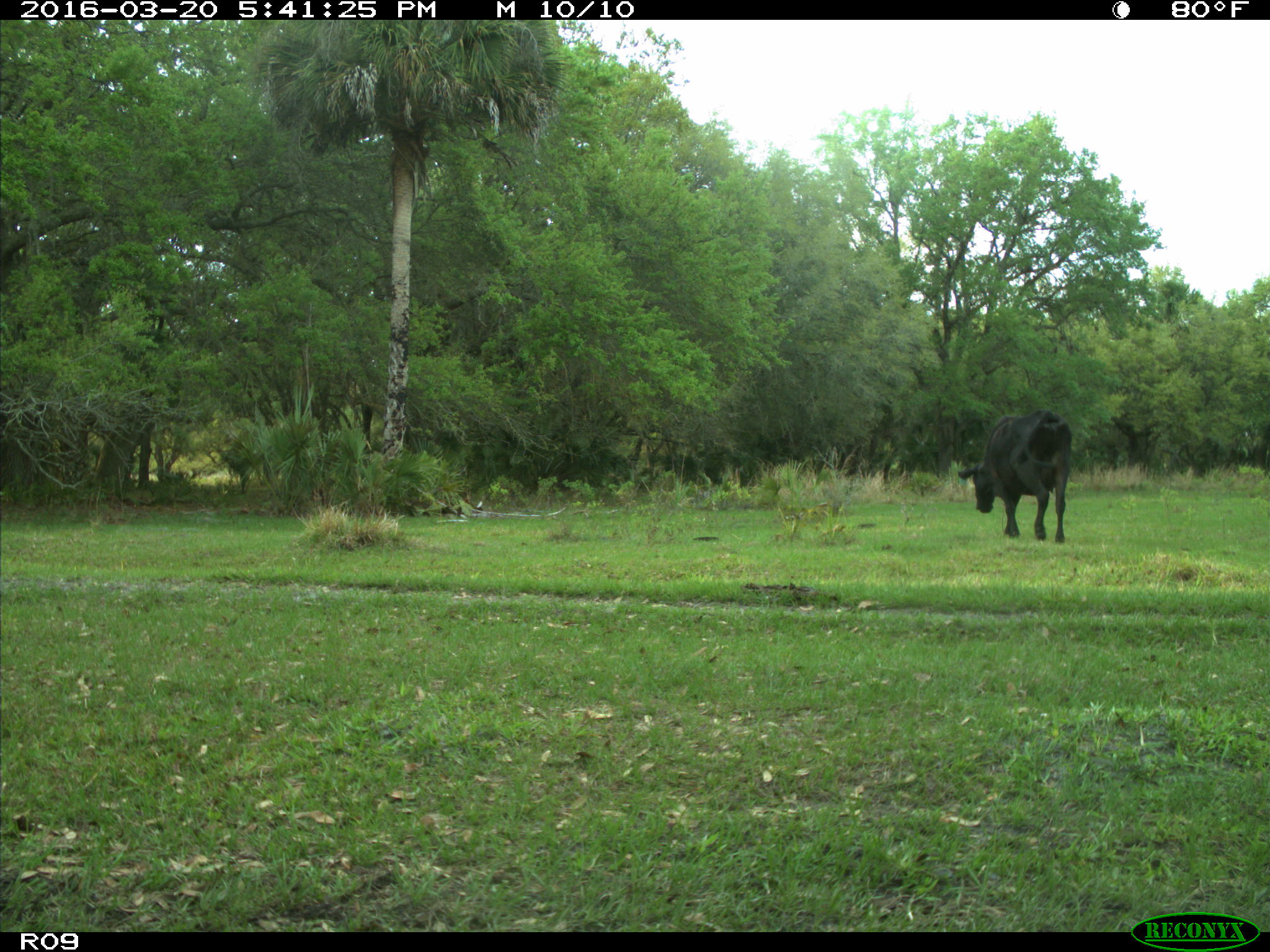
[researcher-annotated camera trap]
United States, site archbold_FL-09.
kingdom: Animalia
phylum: Chordata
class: Mammalia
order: Artiodactyla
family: Bovidae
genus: Bos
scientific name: Bos taurus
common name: domestic cow